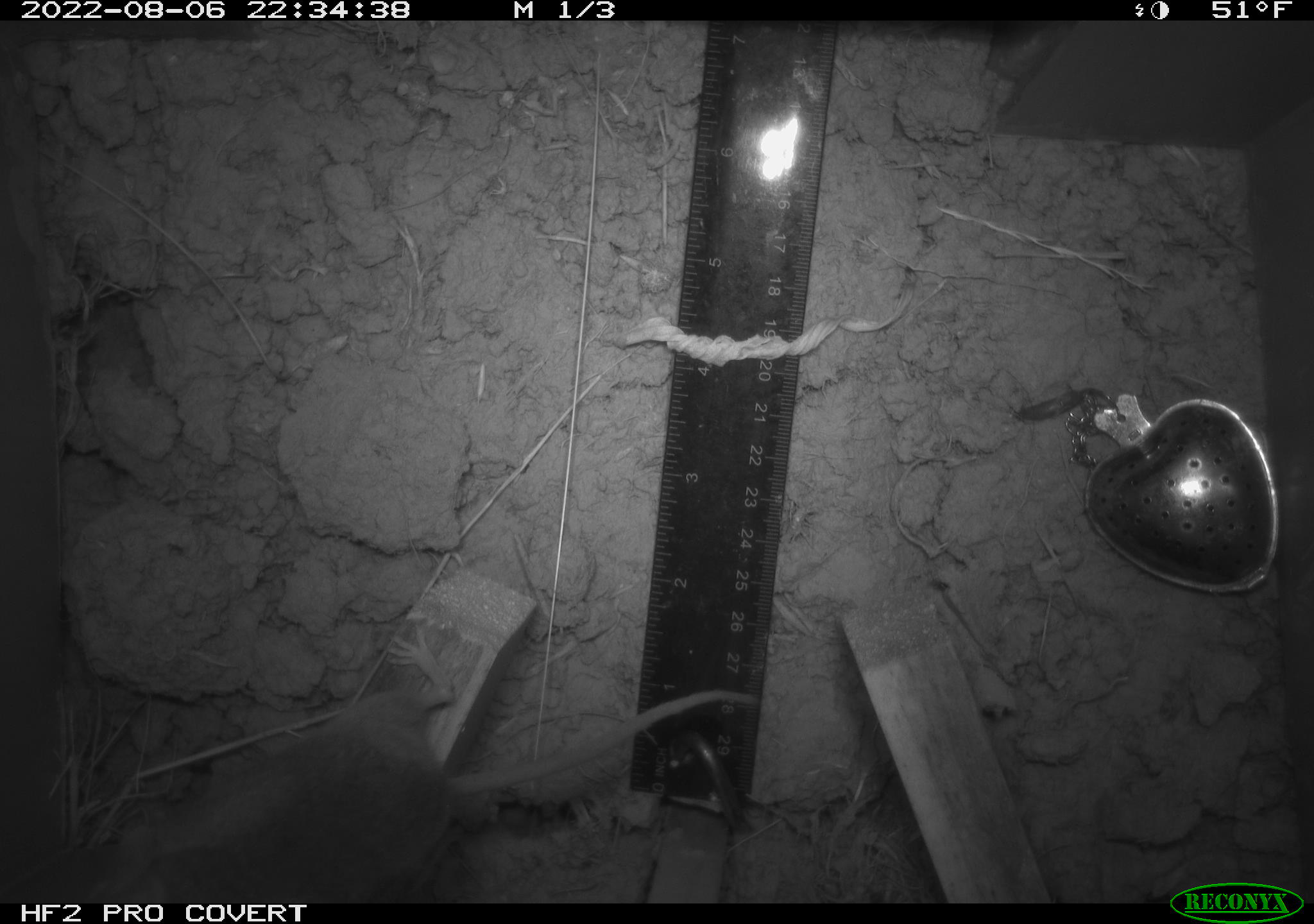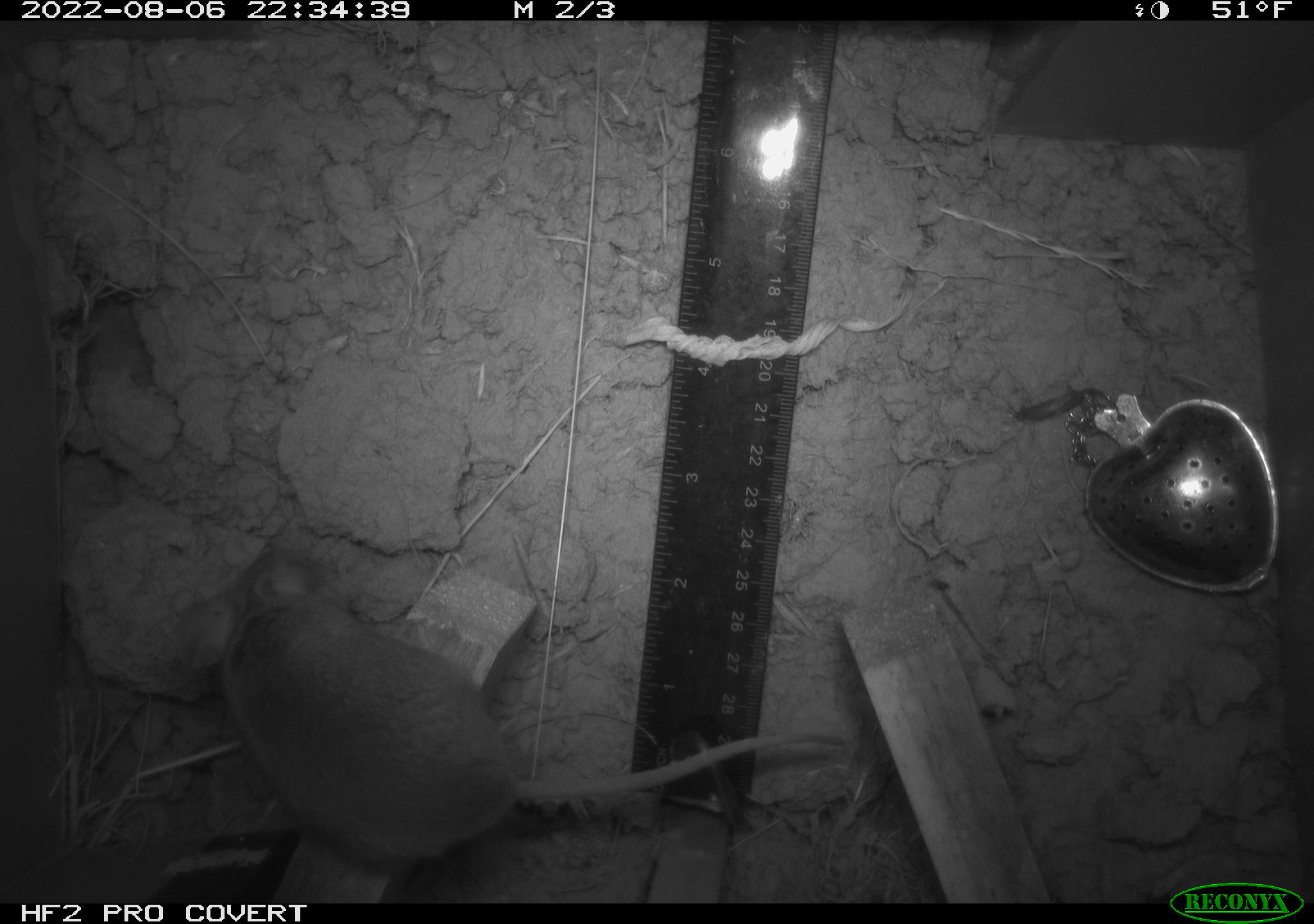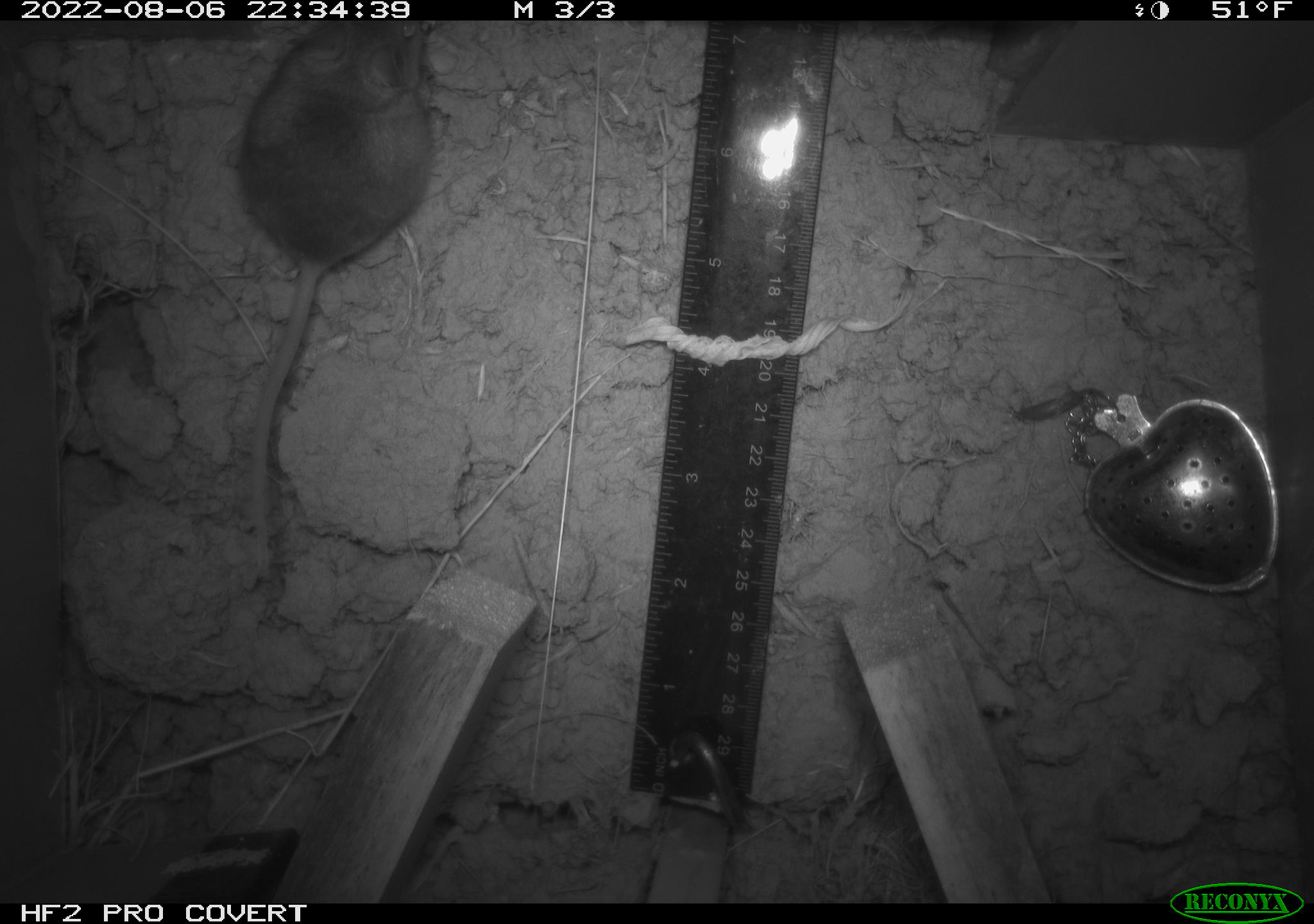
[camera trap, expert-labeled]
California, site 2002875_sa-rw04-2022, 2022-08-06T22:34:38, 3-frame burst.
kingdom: Animalia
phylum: Chordata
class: Mammalia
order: Rodentia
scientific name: Rodentia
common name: mouse species